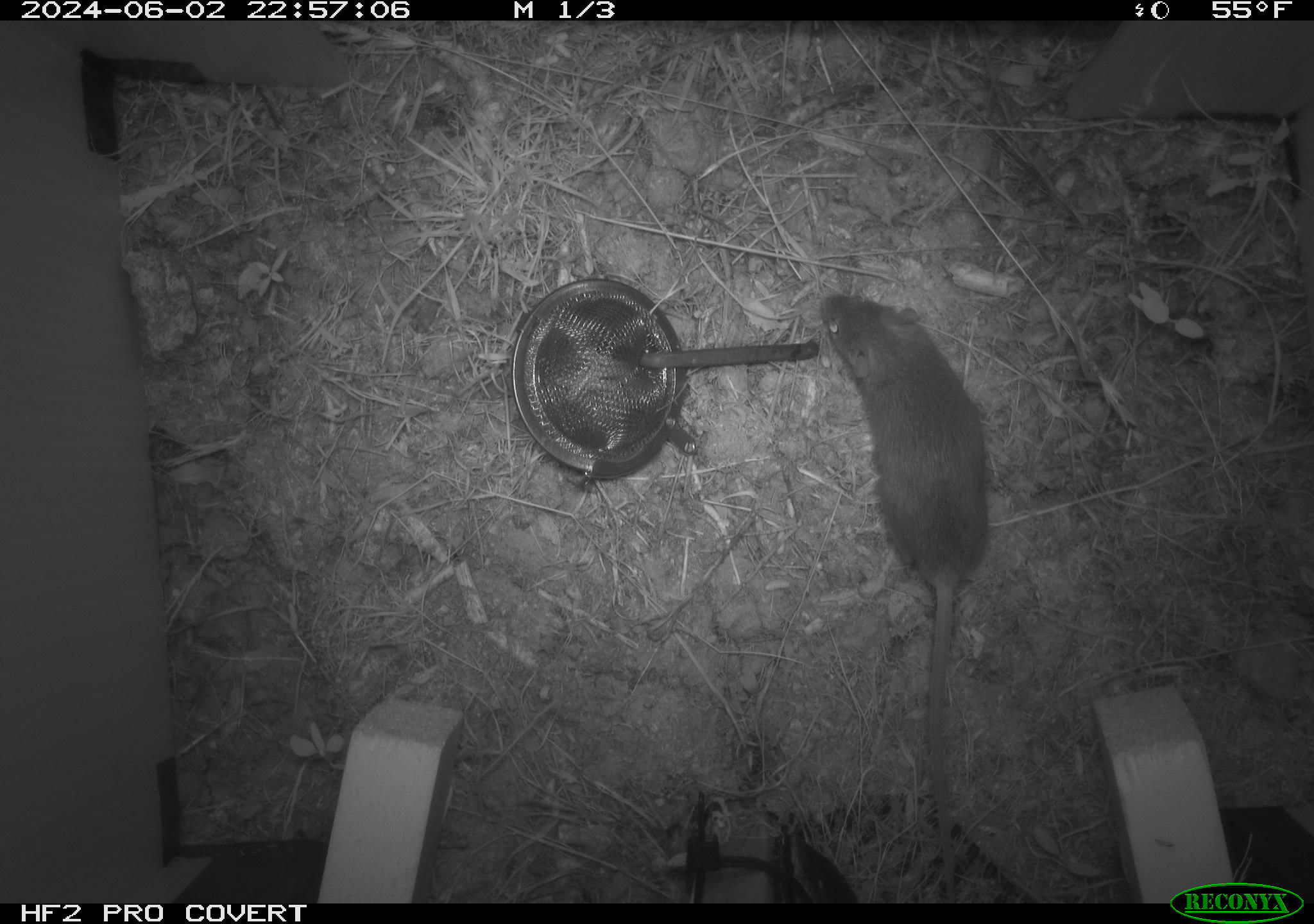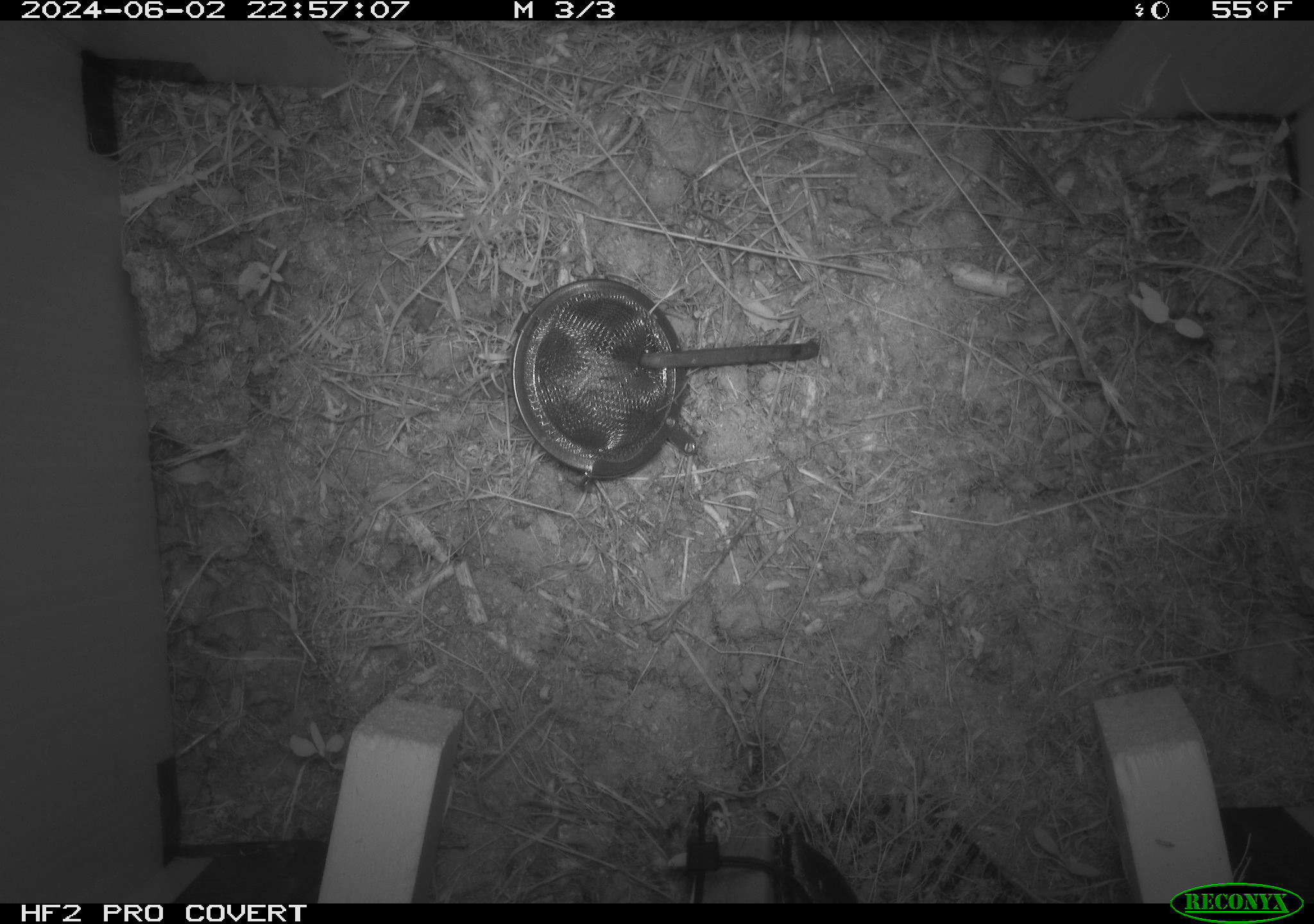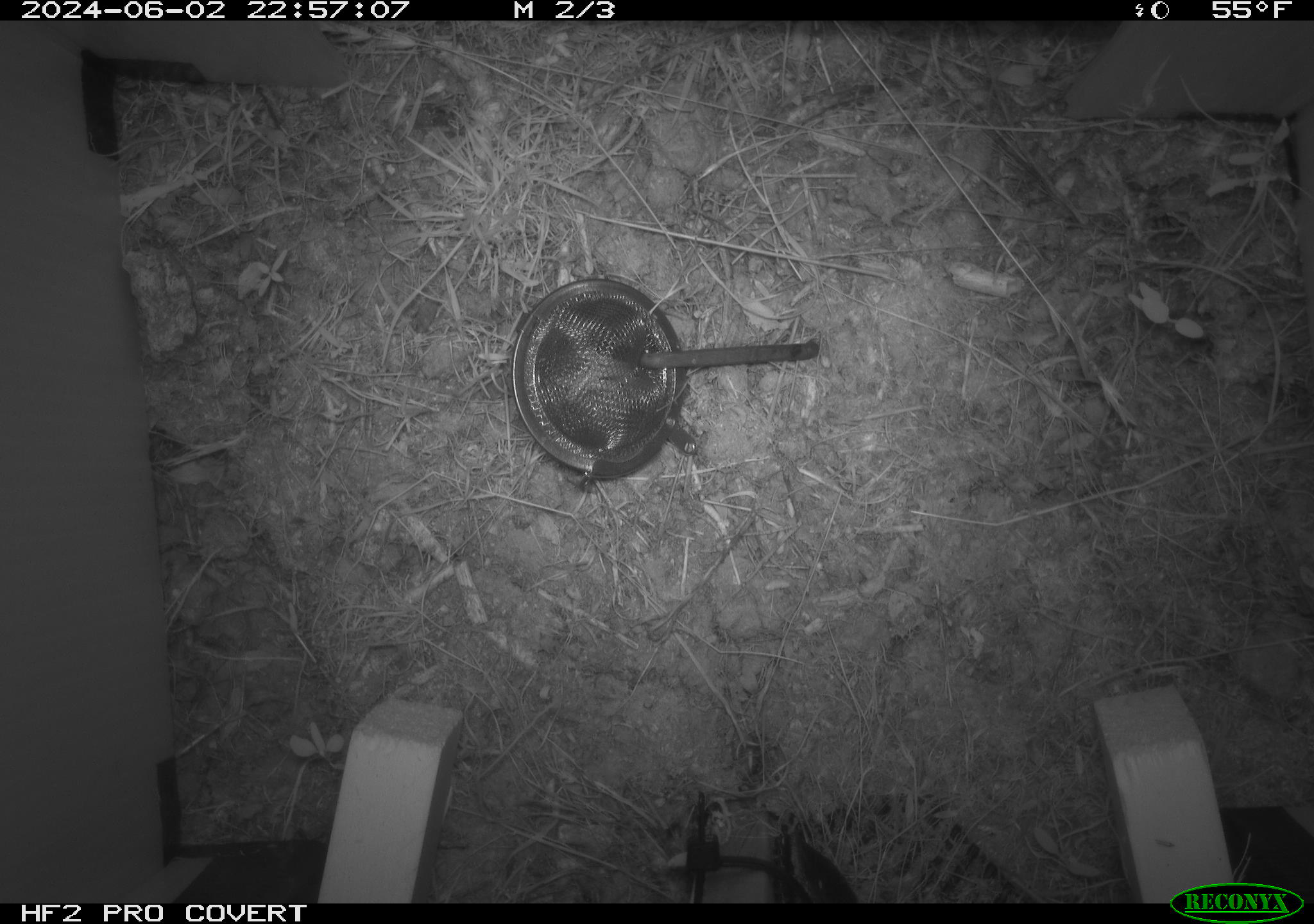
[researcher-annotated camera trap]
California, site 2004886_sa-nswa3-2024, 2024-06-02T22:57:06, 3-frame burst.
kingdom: Animalia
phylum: Chordata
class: Mammalia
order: Rodentia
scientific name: Rodentia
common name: rodent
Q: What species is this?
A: Rodent (Rodentia).